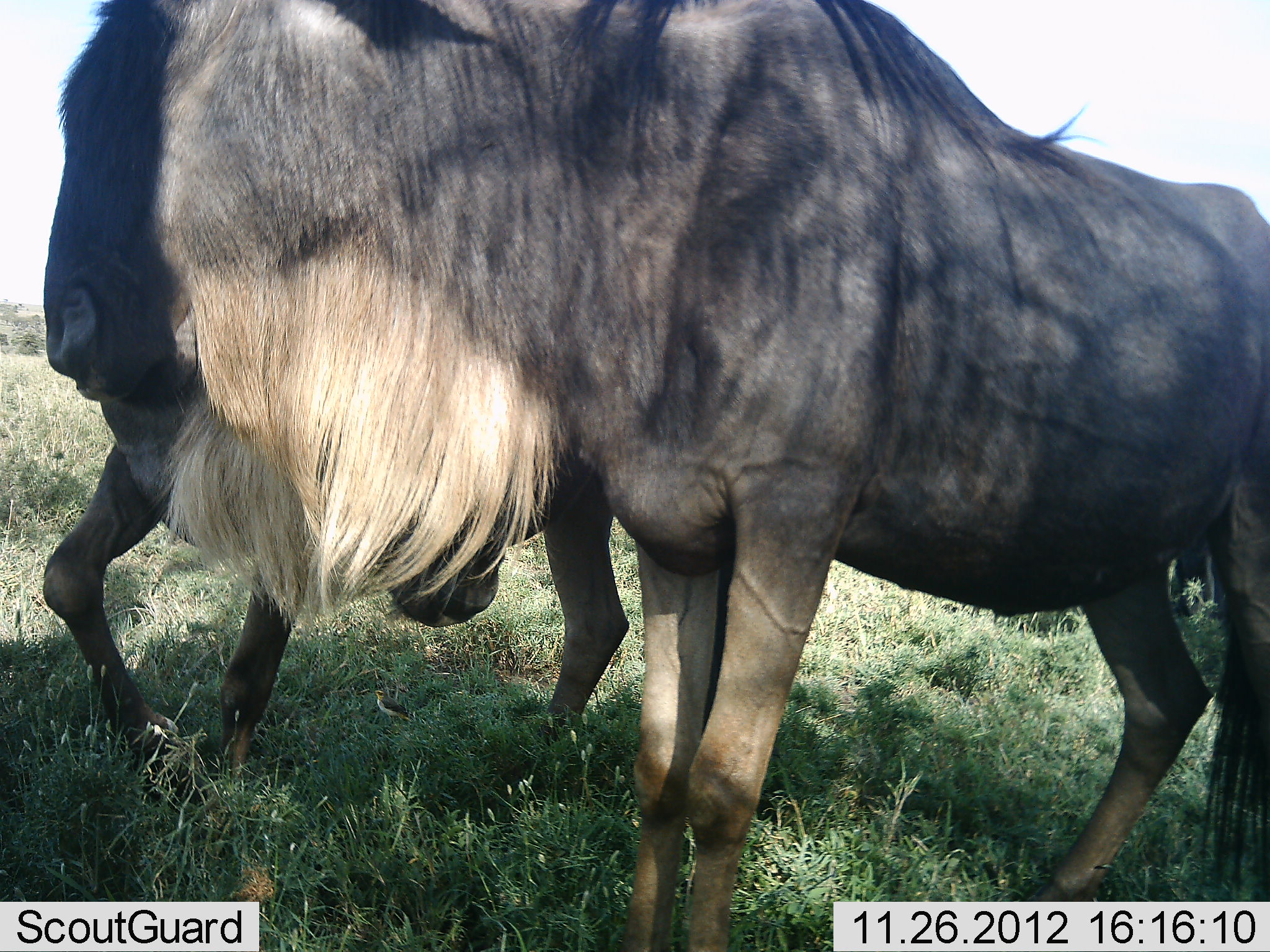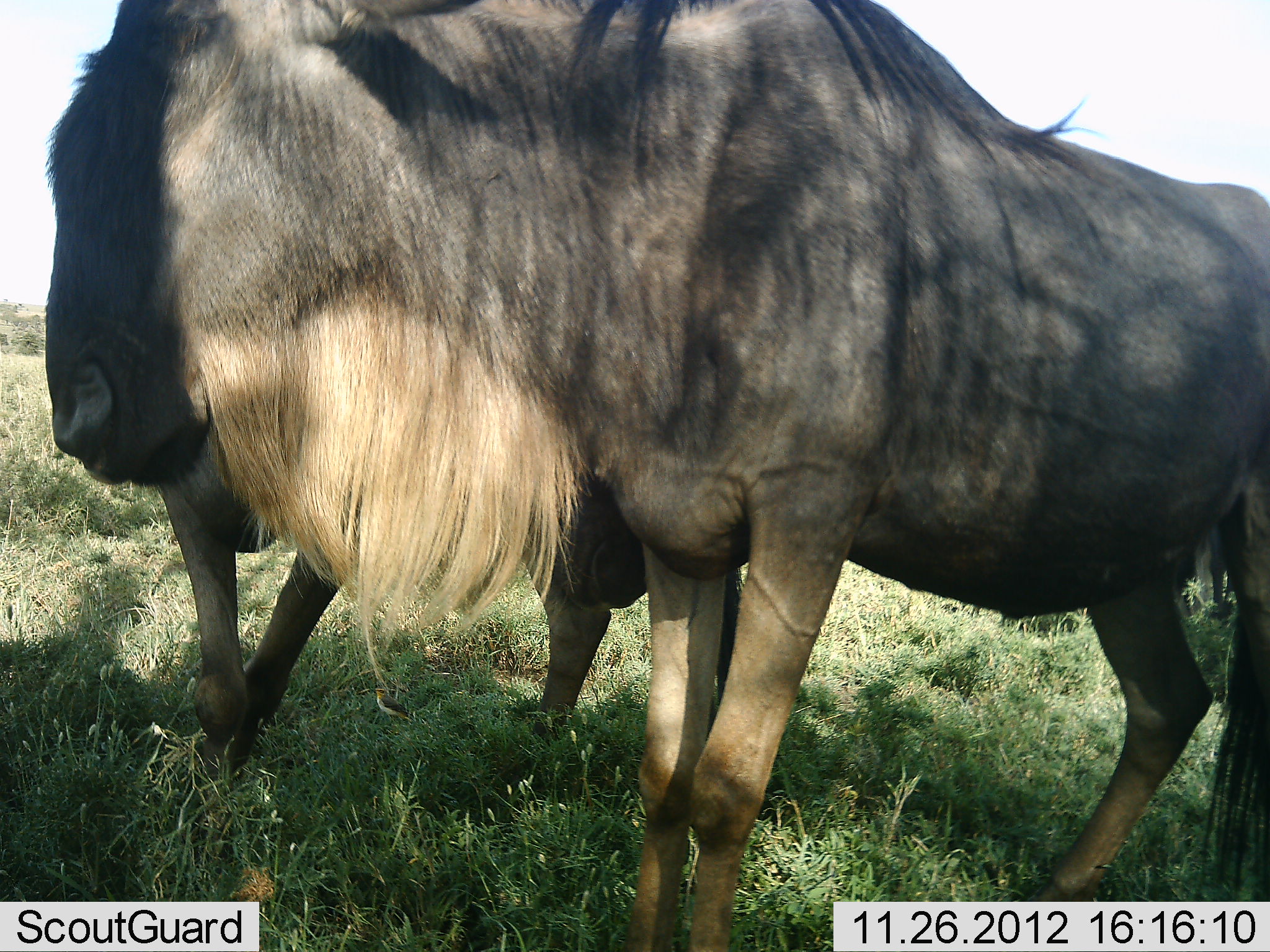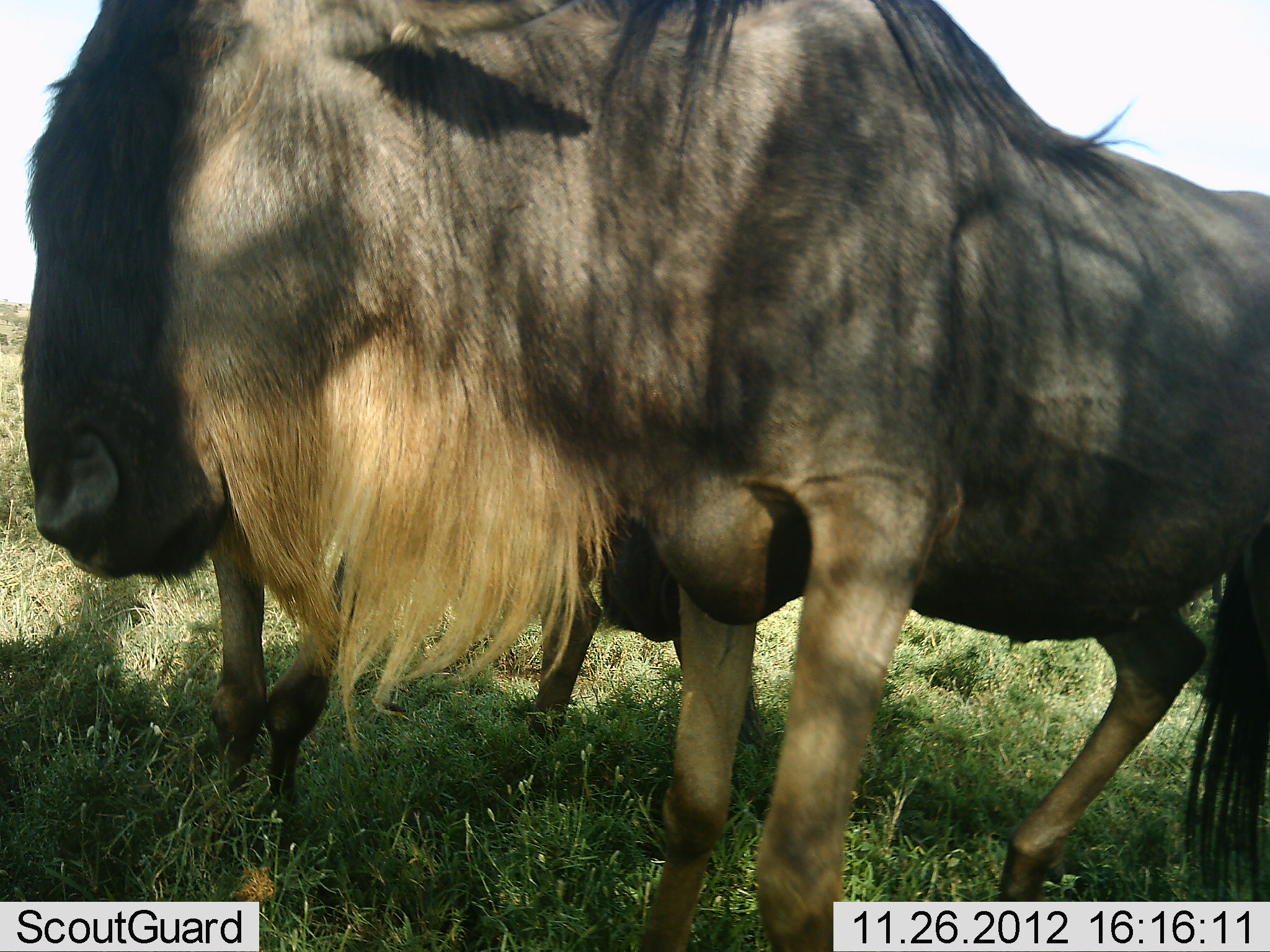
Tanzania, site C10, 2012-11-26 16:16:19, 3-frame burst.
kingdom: Animalia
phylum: Chordata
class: Mammalia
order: Artiodactyla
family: Bovidae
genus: Connochaetes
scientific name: Connochaetes taurinus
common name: blue wildebeest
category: wildebeest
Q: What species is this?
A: Wildebeest (blue wildebeest) (Connochaetes taurinus).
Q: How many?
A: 2.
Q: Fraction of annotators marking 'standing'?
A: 80%.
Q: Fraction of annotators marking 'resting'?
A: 0%.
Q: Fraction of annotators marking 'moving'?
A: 0%.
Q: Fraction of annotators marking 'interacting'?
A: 20%.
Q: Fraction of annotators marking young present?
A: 0%.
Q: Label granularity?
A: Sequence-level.